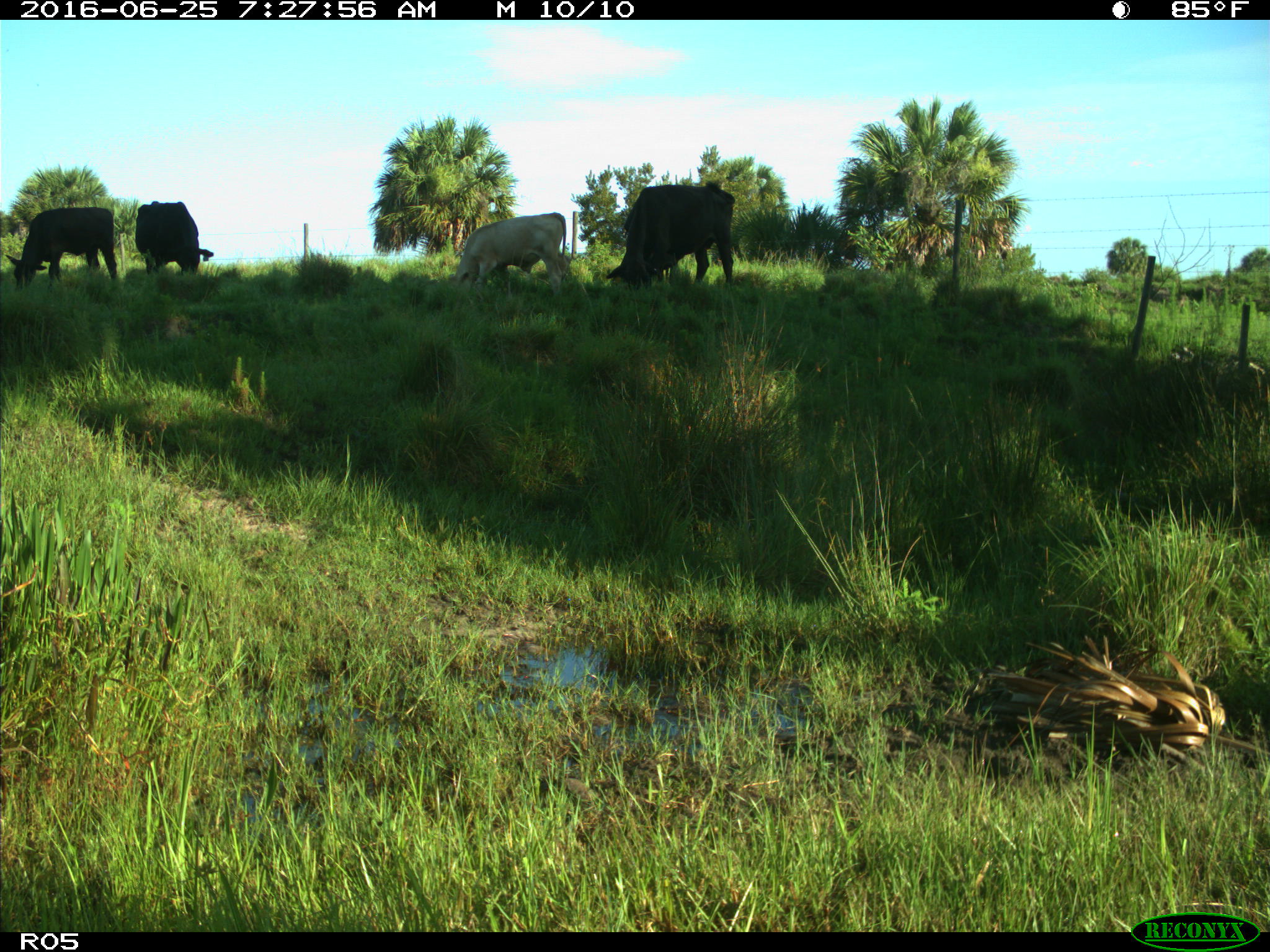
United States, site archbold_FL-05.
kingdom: Animalia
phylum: Chordata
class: Mammalia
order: Artiodactyla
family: Bovidae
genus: Bos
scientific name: Bos taurus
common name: domestic cow